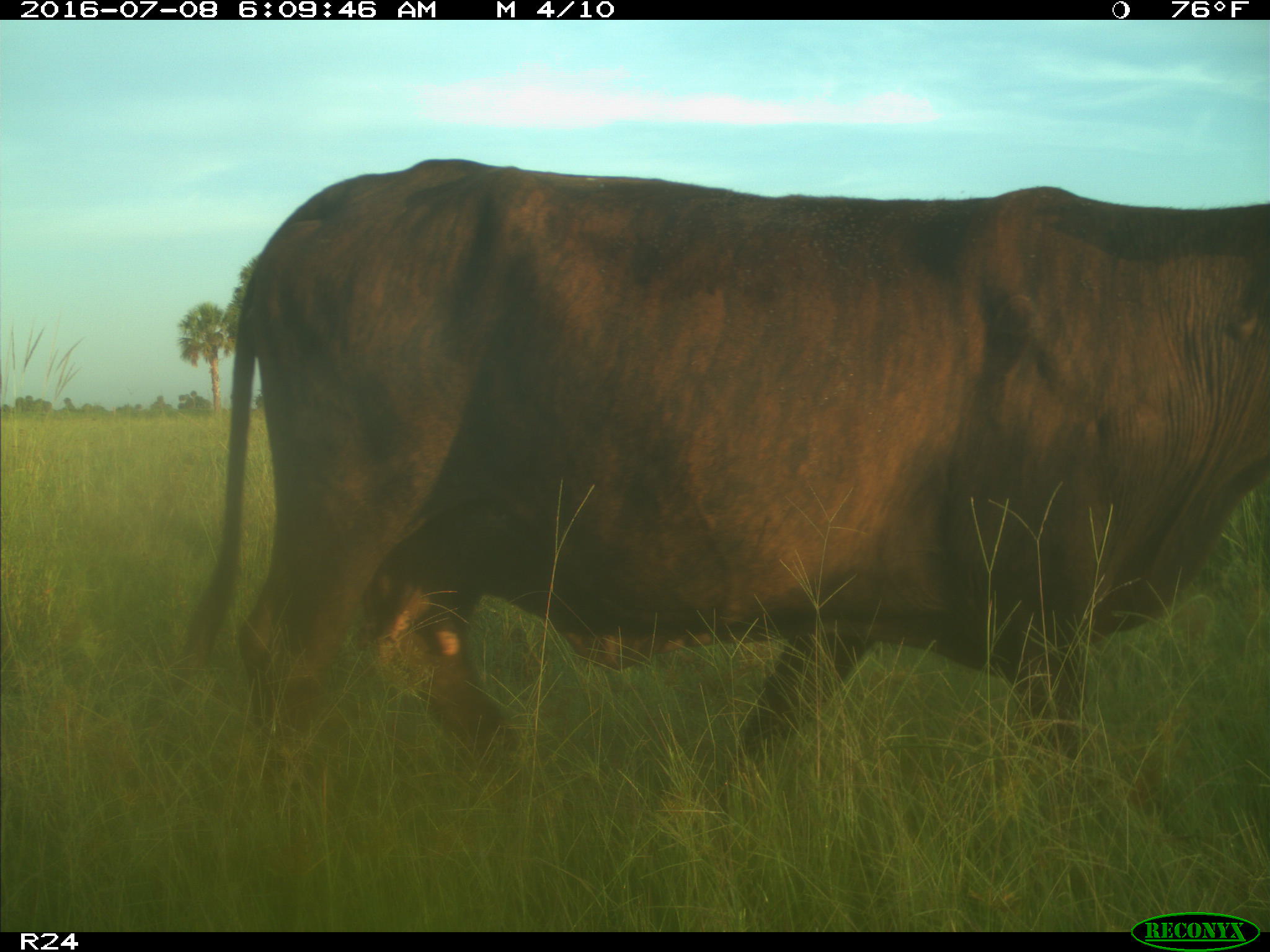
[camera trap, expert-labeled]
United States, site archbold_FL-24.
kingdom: Animalia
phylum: Chordata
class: Mammalia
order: Artiodactyla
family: Bovidae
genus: Bos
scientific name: Bos taurus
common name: domestic cow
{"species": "Bos taurus (domestic cow)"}